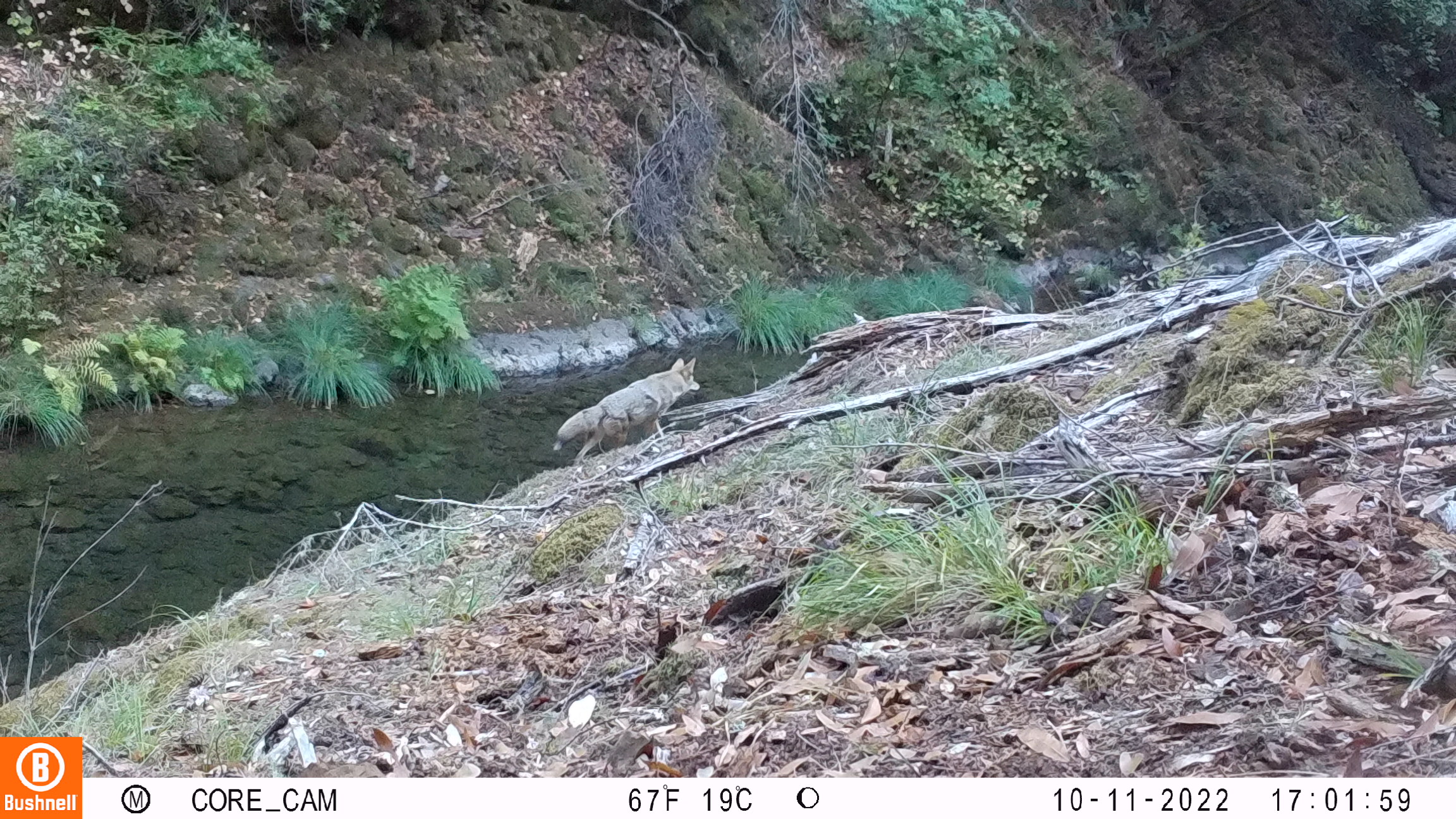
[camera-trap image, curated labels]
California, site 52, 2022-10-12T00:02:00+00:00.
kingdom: Animalia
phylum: Chordata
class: Mammalia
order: Carnivora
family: Canidae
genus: Canis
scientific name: Canis latrans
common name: coyote